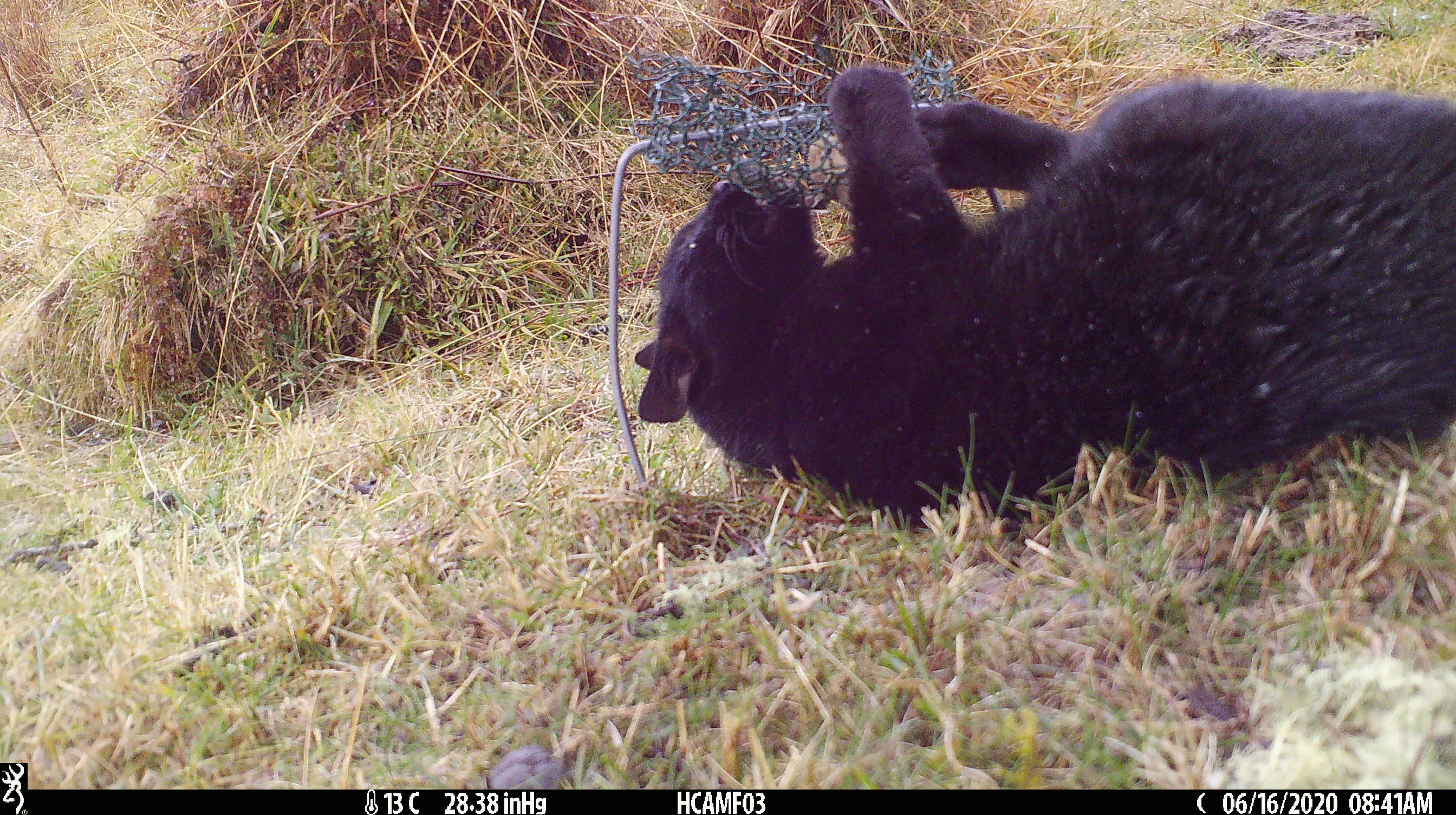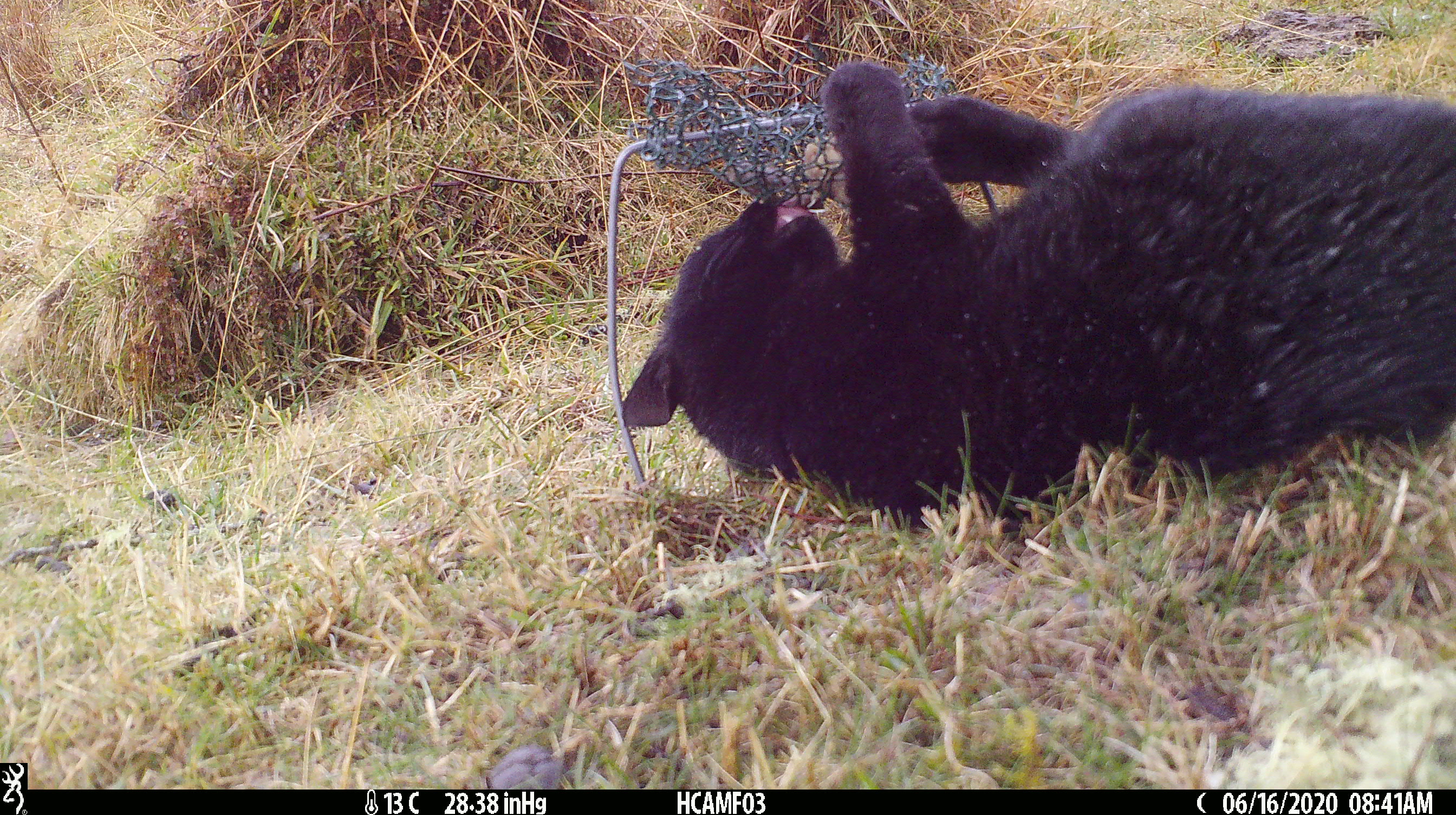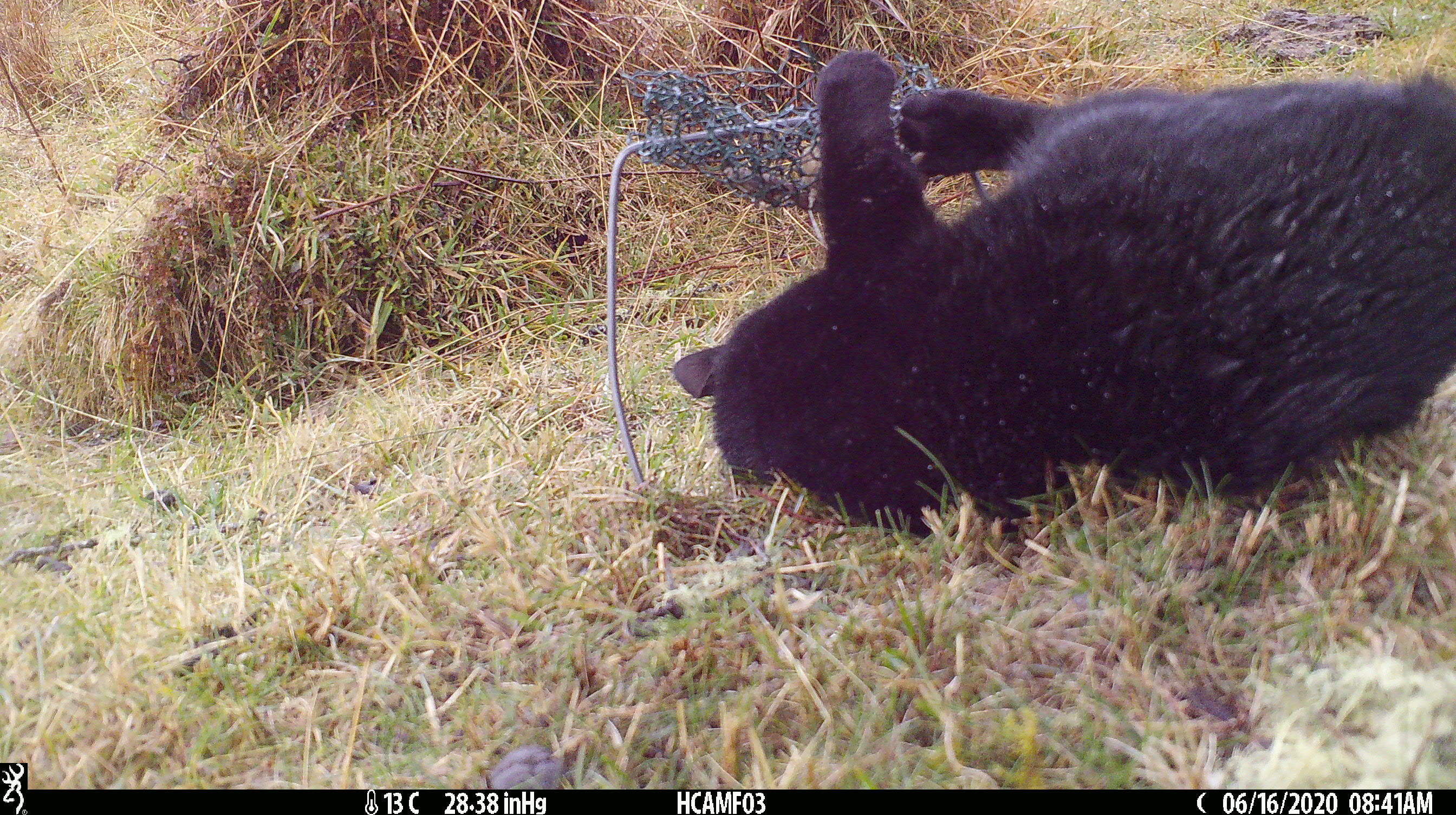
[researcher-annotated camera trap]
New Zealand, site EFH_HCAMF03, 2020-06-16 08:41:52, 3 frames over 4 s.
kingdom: Animalia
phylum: Chordata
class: Mammalia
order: Carnivora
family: Felidae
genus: Felis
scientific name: Felis catus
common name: domestic cat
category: cat